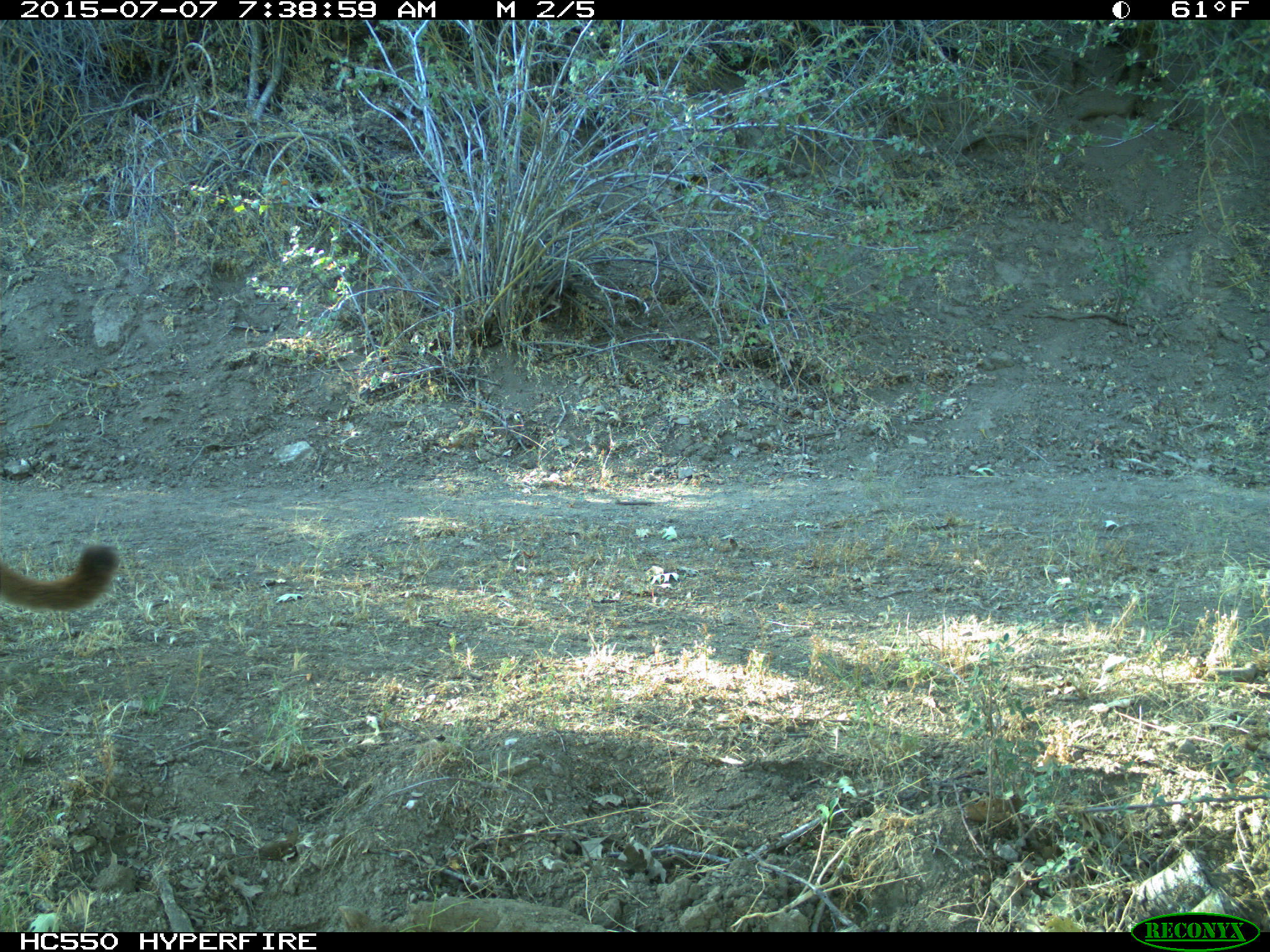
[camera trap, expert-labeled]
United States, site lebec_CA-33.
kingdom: Animalia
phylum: Chordata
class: Mammalia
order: Carnivora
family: Felidae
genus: Puma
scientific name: Puma concolor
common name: mountain lion